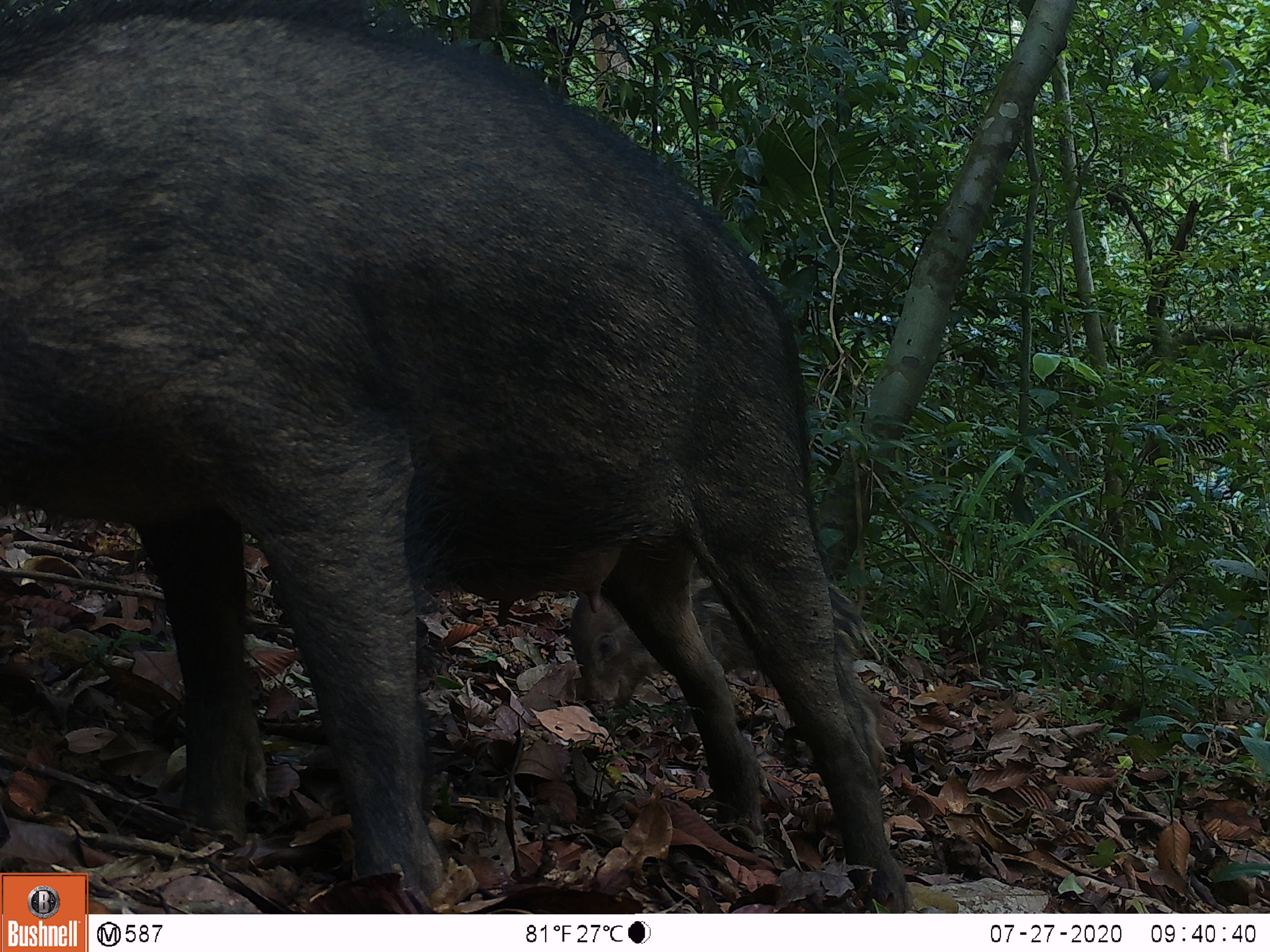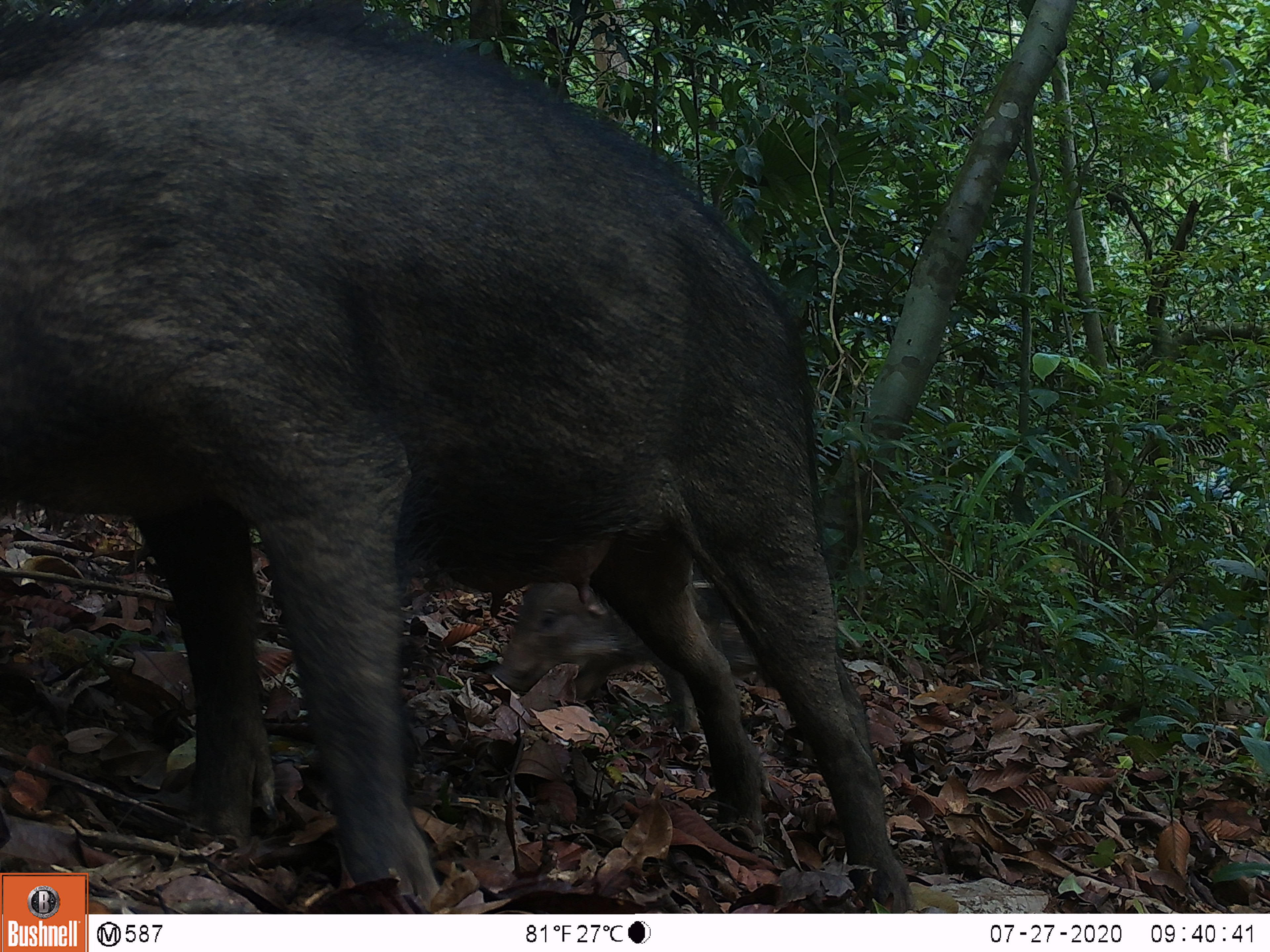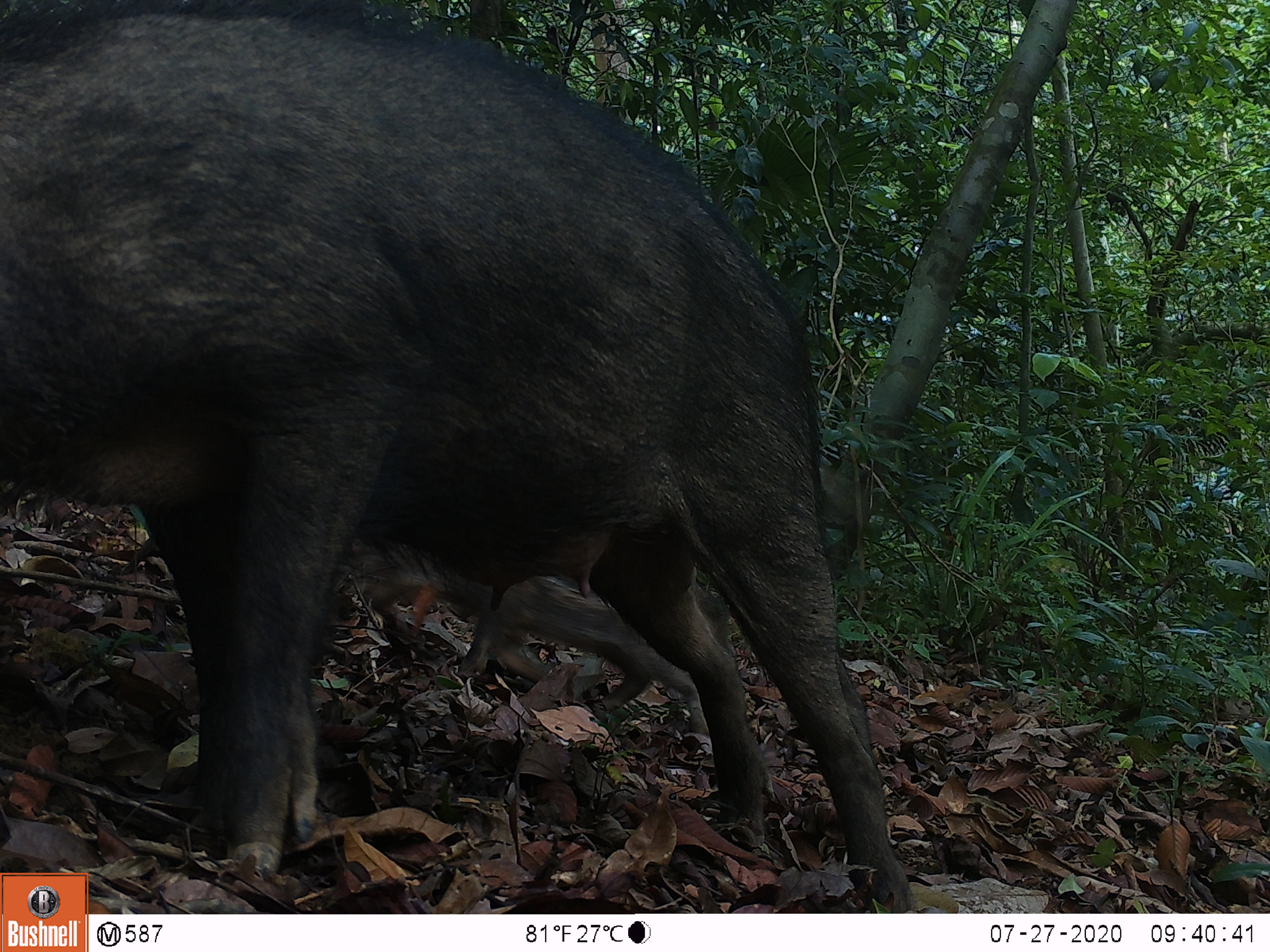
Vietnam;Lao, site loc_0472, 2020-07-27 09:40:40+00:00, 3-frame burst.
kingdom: Animalia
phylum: Chordata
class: Mammalia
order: Artiodactyla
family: Suidae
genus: Sus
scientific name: Sus scrofa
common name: eurasian wild pig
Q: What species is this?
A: Eurasian wild pig (Sus scrofa).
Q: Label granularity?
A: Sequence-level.